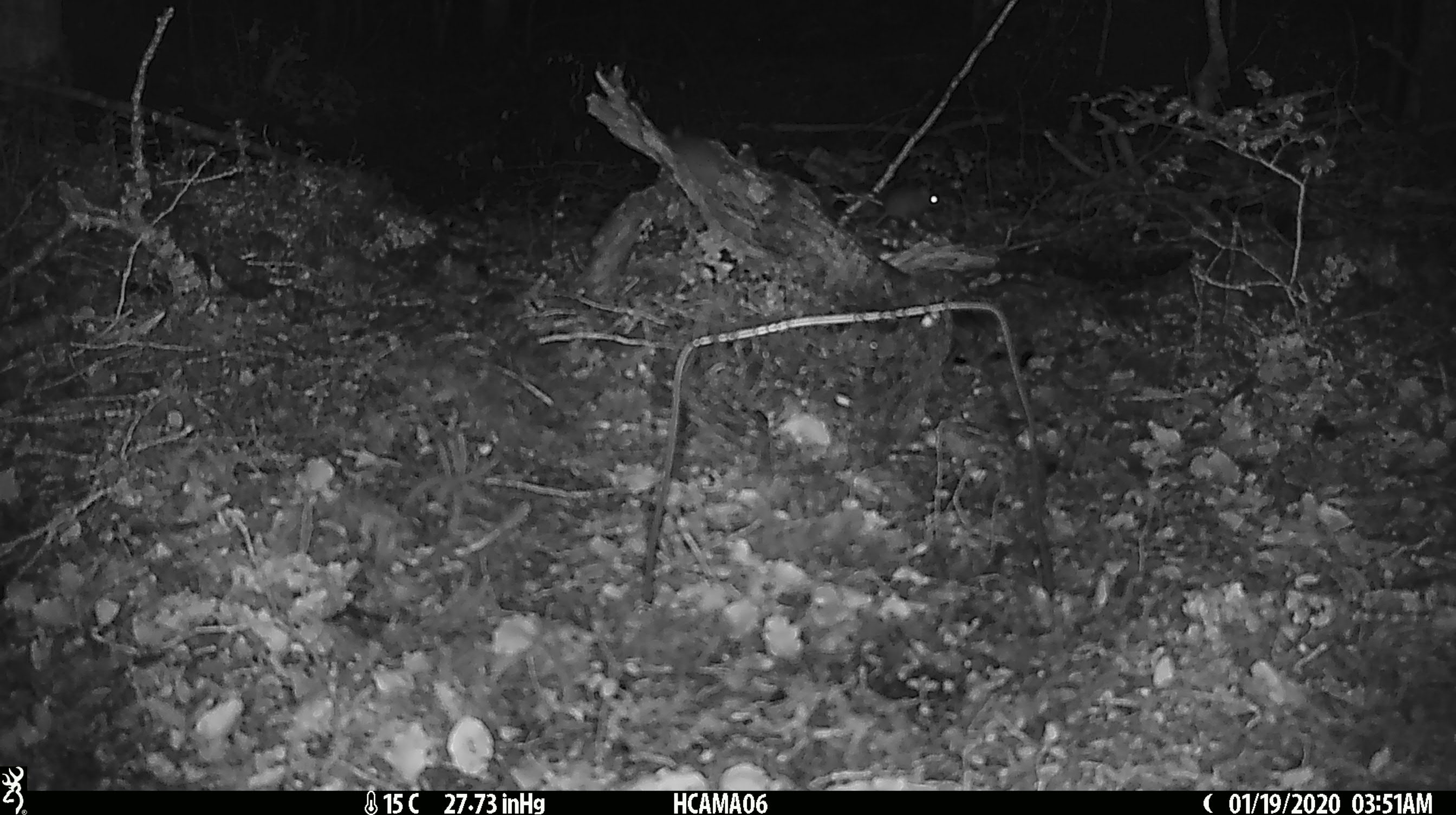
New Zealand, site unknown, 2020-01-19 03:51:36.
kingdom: Animalia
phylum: Chordata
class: Mammalia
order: Rodentia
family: Muridae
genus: Mus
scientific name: Mus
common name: mouse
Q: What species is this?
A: Mouse (Mus).